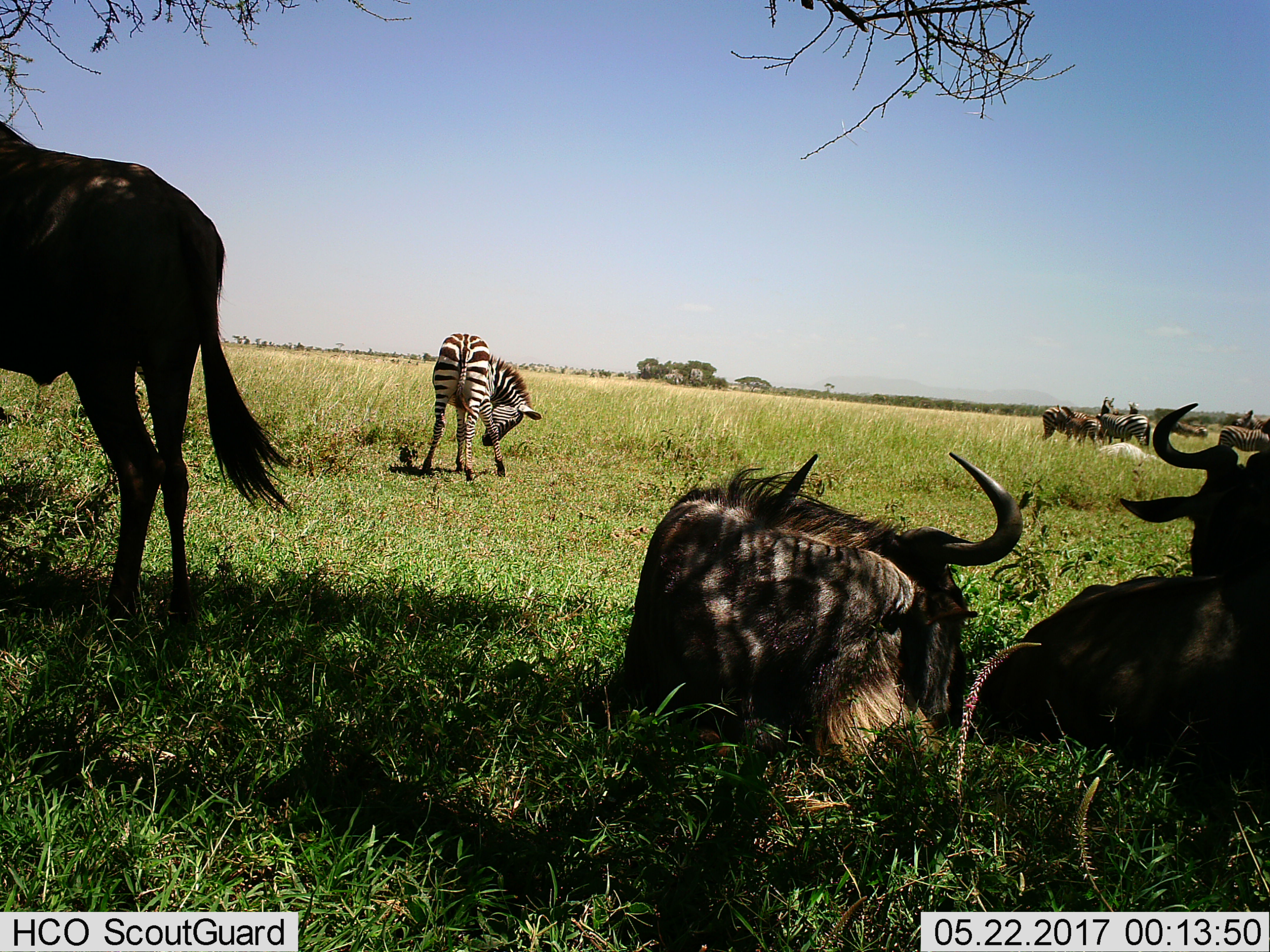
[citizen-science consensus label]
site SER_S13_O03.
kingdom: Animalia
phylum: Chordata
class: Mammalia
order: Artiodactyla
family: Bovidae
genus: Connochaetes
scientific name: Connochaetes taurinus taurinus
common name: blue wildebeest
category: wildebeestblue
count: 3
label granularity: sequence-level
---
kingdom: Animalia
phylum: Chordata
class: Mammalia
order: Perissodactyla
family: Equidae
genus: Equus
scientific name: Equus quagga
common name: plains zebra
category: zebraplains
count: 7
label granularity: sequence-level